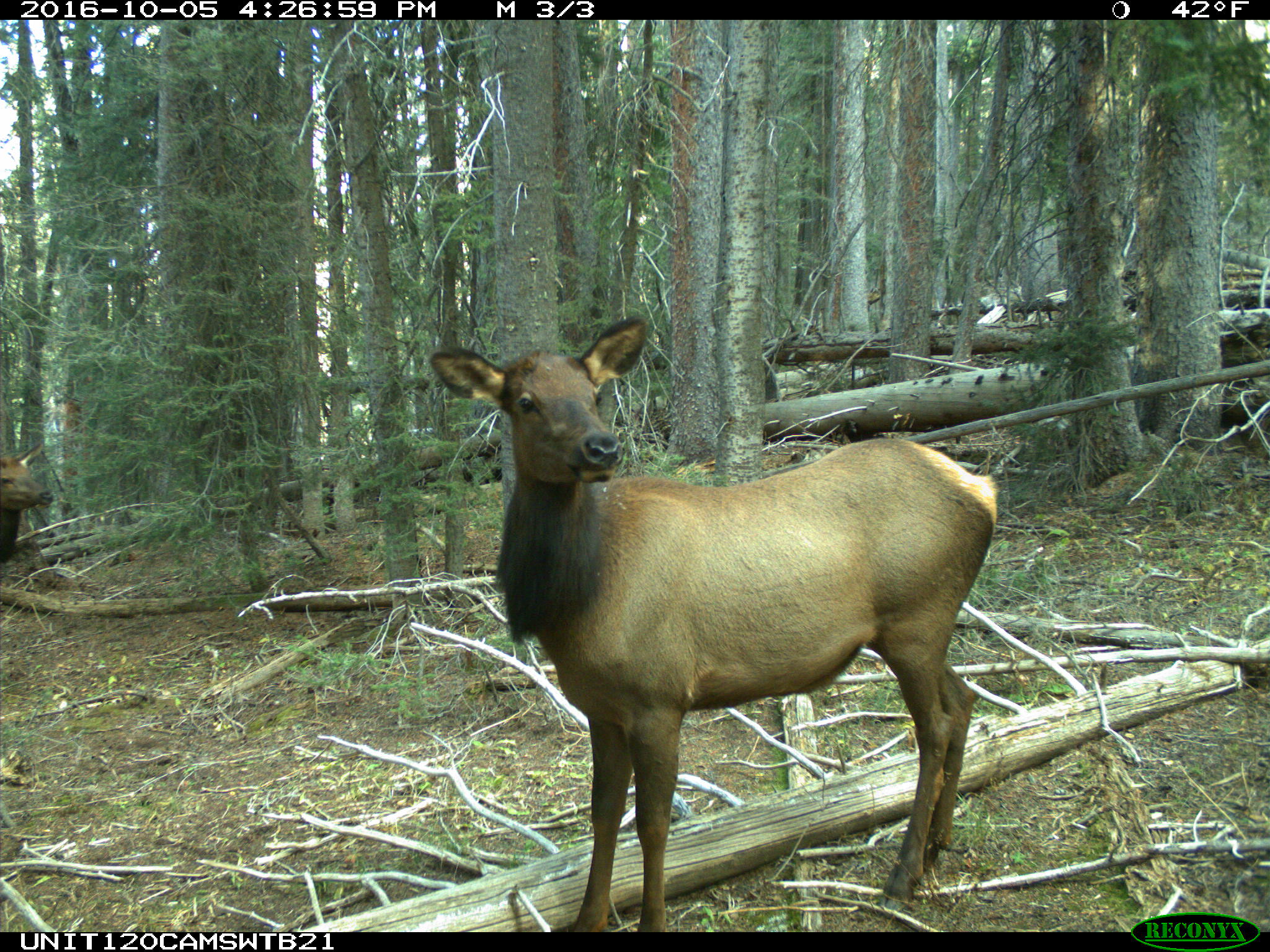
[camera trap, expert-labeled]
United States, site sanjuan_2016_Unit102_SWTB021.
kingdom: Animalia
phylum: Chordata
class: Mammalia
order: Artiodactyla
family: Cervidae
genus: Cervus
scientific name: Cervus elaphus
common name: red deer